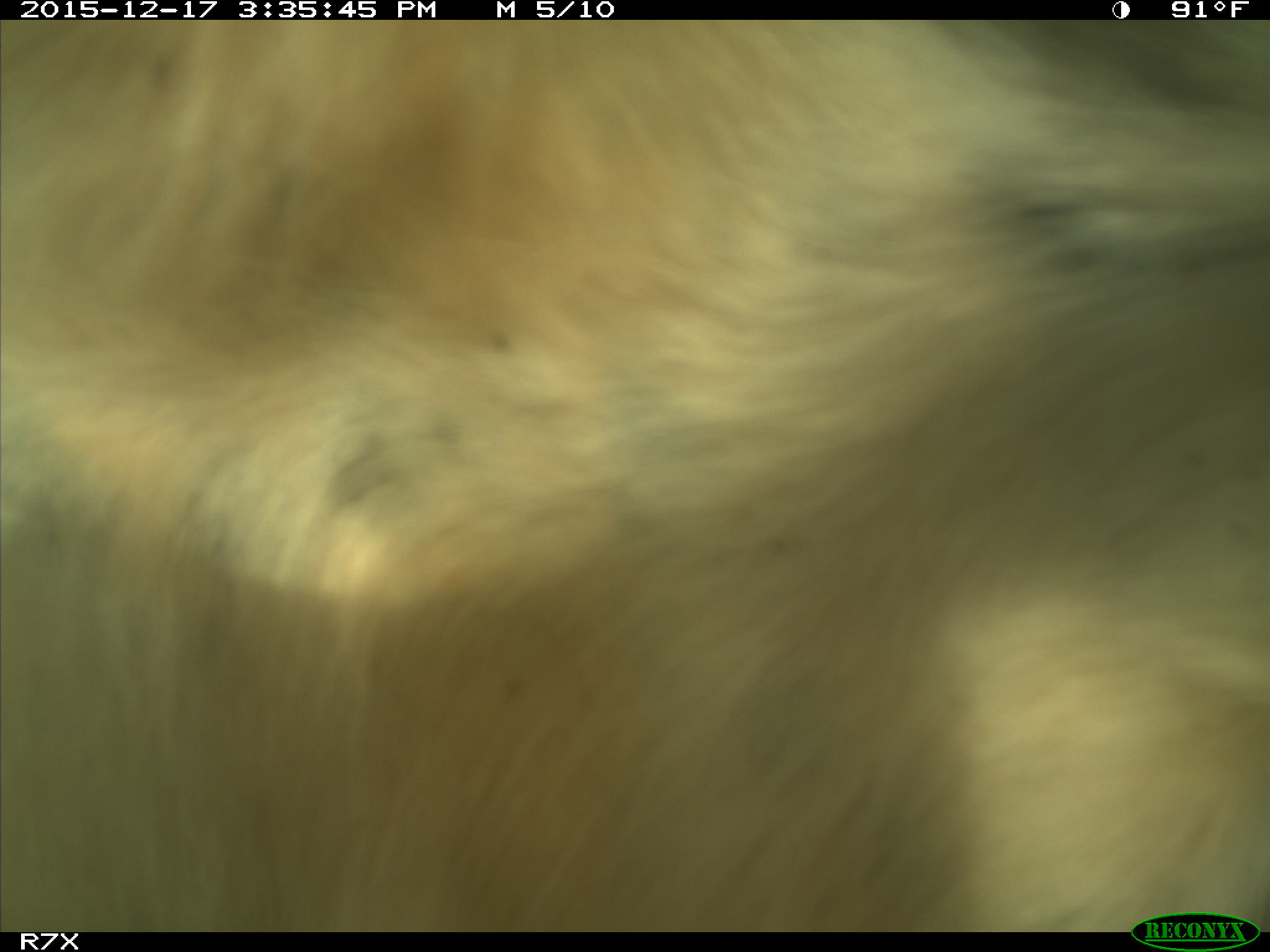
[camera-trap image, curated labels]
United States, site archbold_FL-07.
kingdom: Animalia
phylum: Chordata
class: Mammalia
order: Artiodactyla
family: Bovidae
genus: Bos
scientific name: Bos taurus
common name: domestic cow